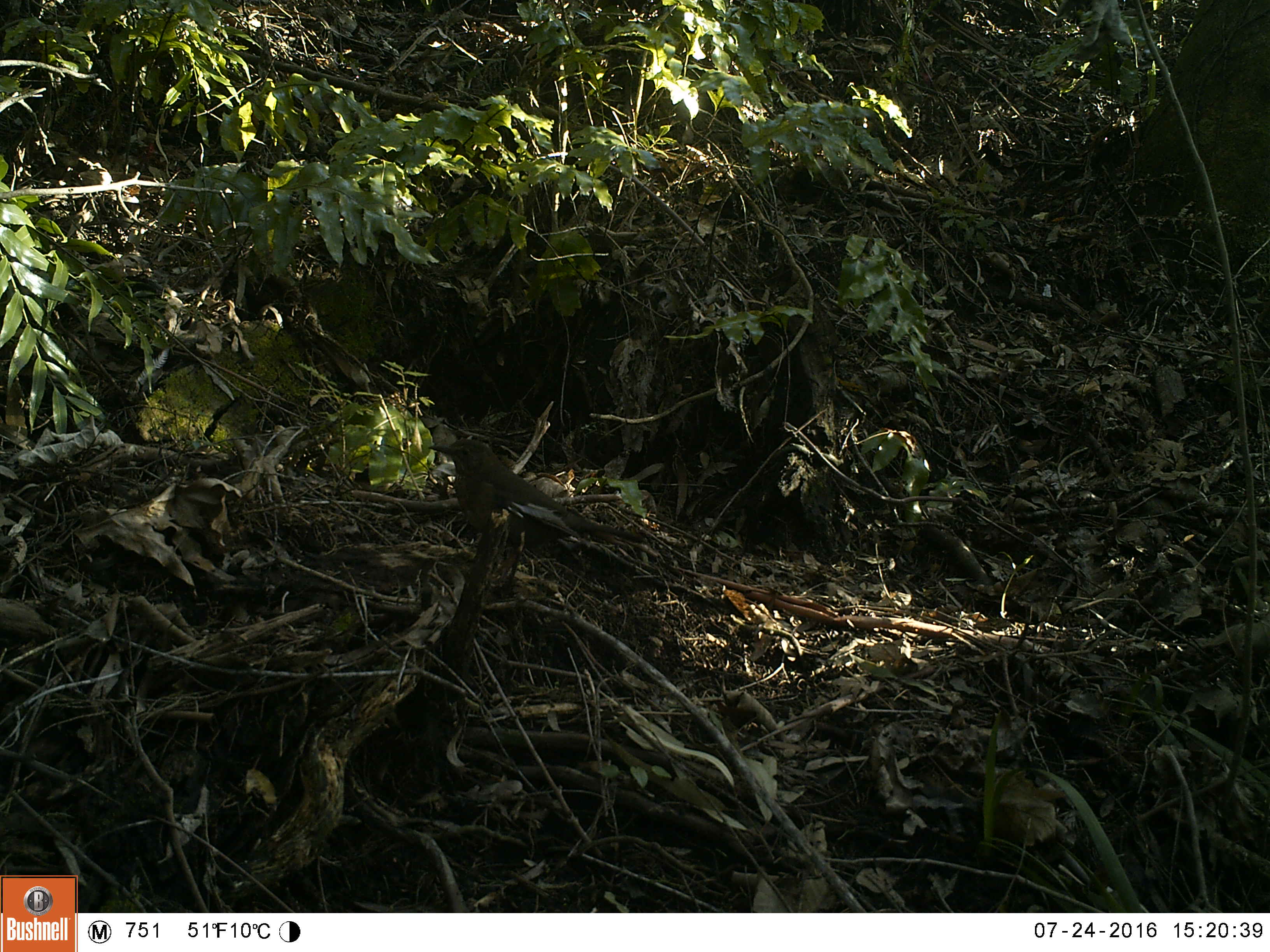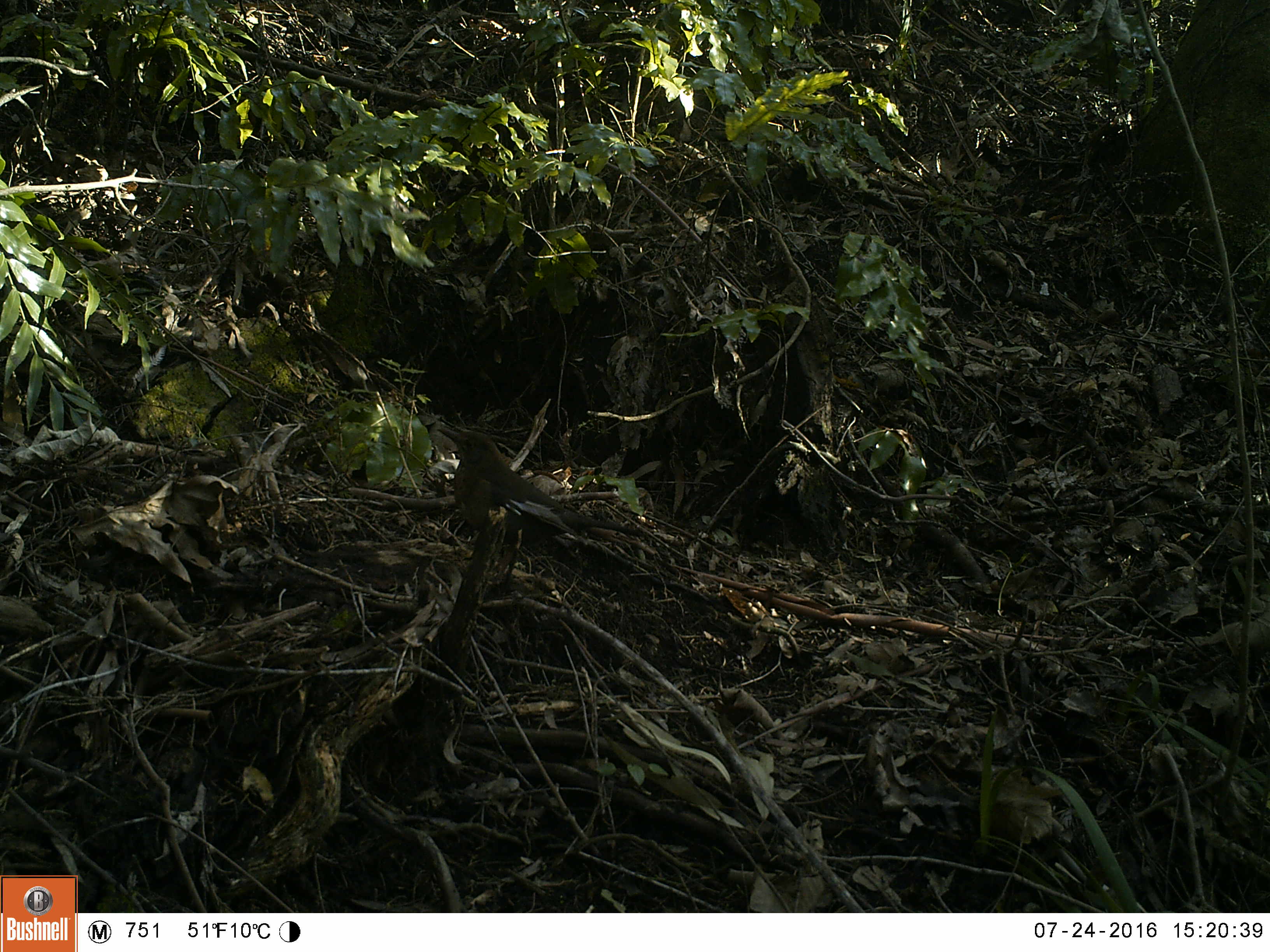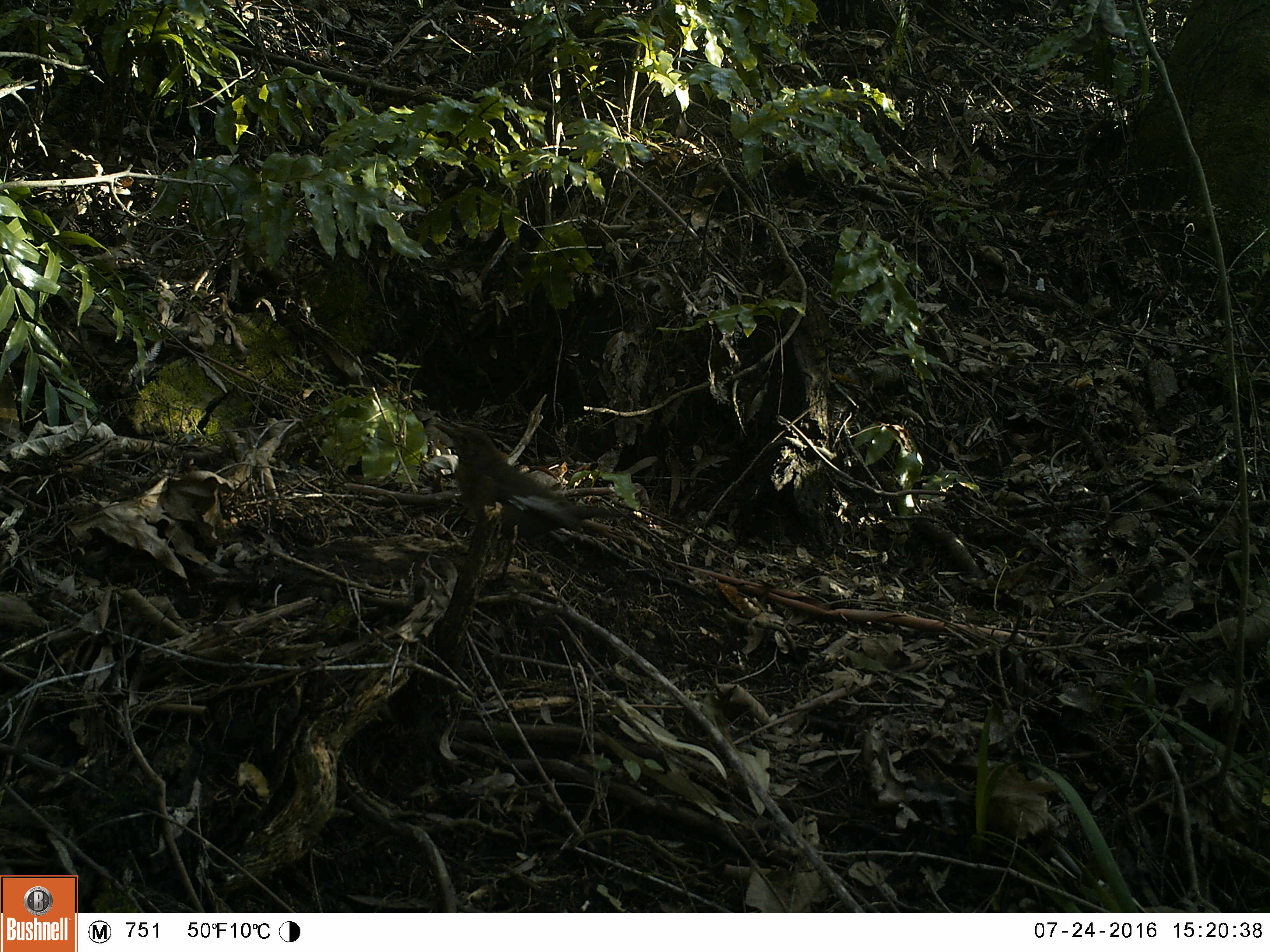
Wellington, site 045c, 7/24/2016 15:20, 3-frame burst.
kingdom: Animalia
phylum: Chordata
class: Aves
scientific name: Aves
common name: bird